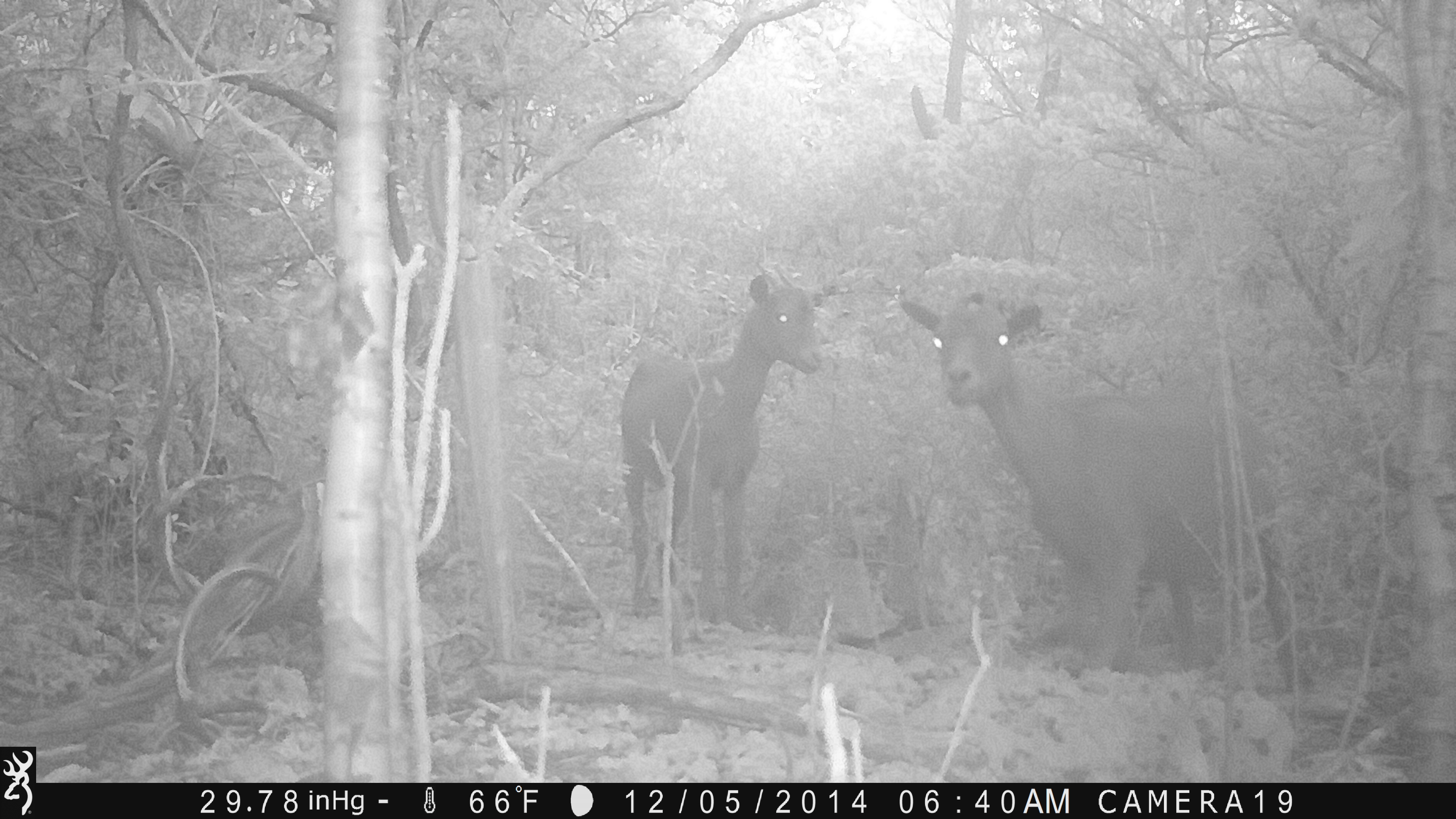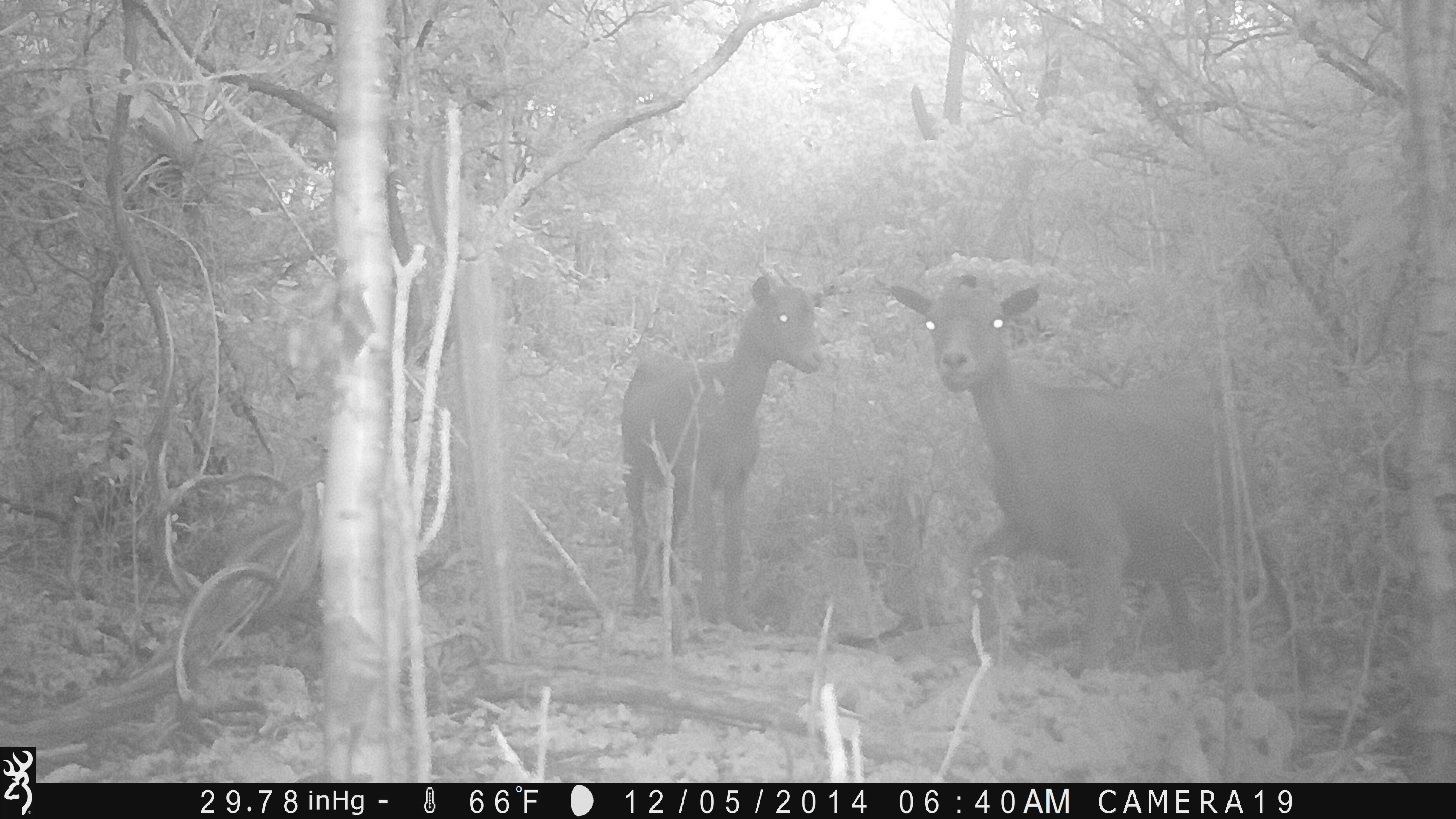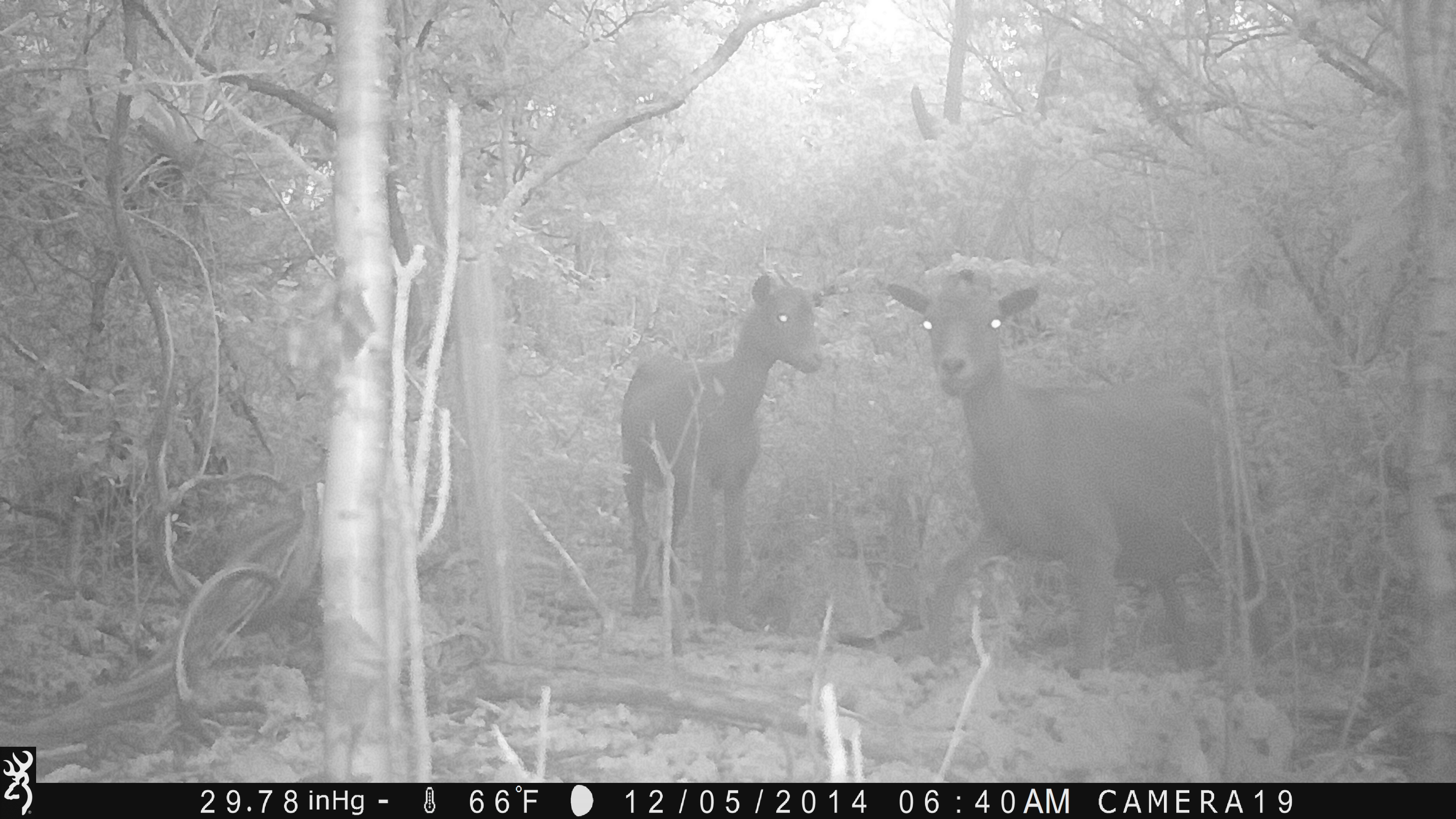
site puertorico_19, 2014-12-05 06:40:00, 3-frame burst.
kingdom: Animalia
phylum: Chordata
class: Mammalia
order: Artiodactyla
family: Bovidae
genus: Capra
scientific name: Capra hircus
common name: goat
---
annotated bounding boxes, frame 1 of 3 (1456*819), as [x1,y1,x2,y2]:
goat: [893,288,1282,678]; [613,268,825,630]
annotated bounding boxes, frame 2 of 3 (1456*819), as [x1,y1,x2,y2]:
goat: [876,266,1292,683]; [613,271,829,637]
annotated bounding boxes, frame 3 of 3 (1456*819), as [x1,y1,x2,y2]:
goat: [873,271,1269,682]; [613,271,827,636]